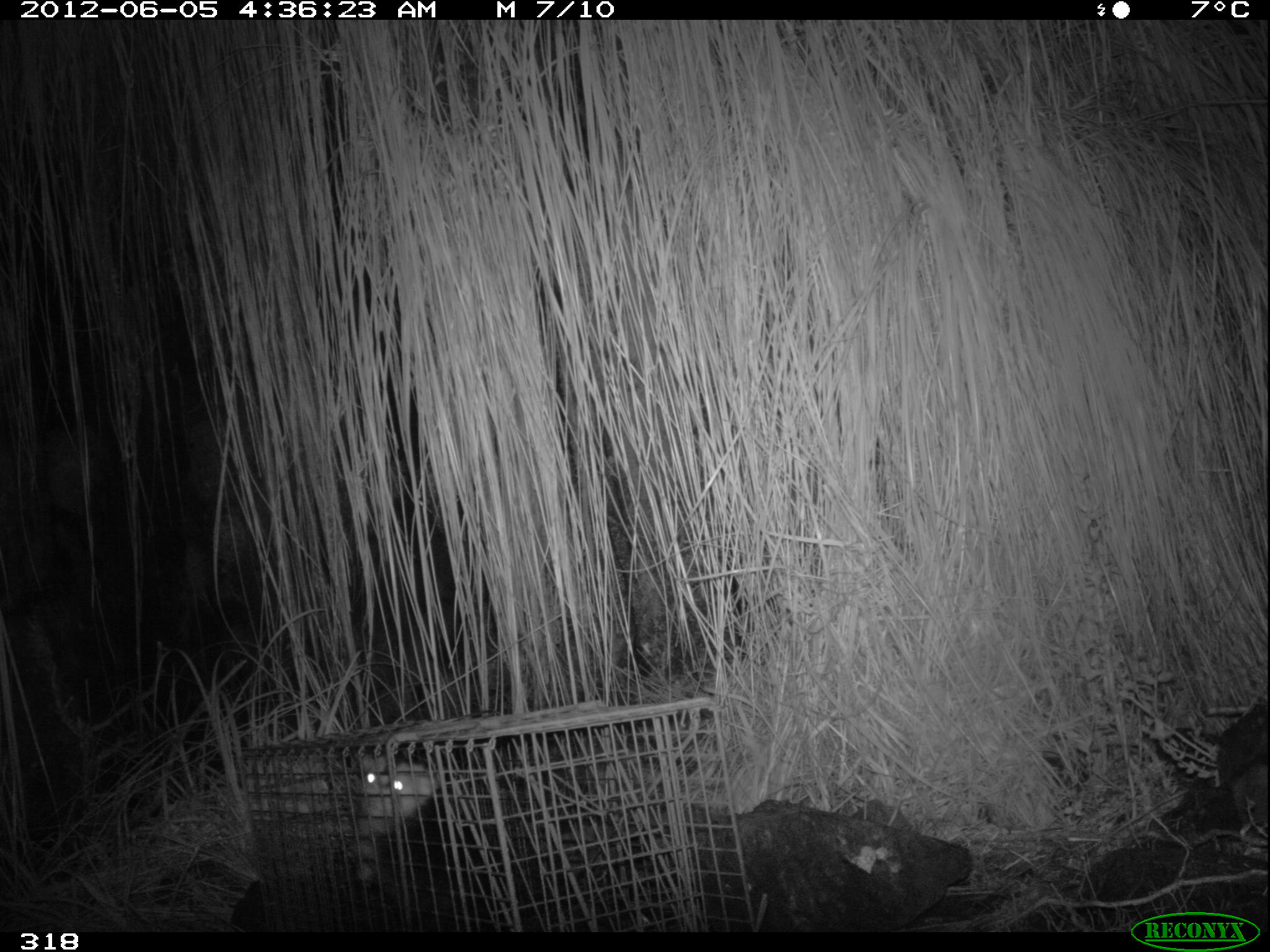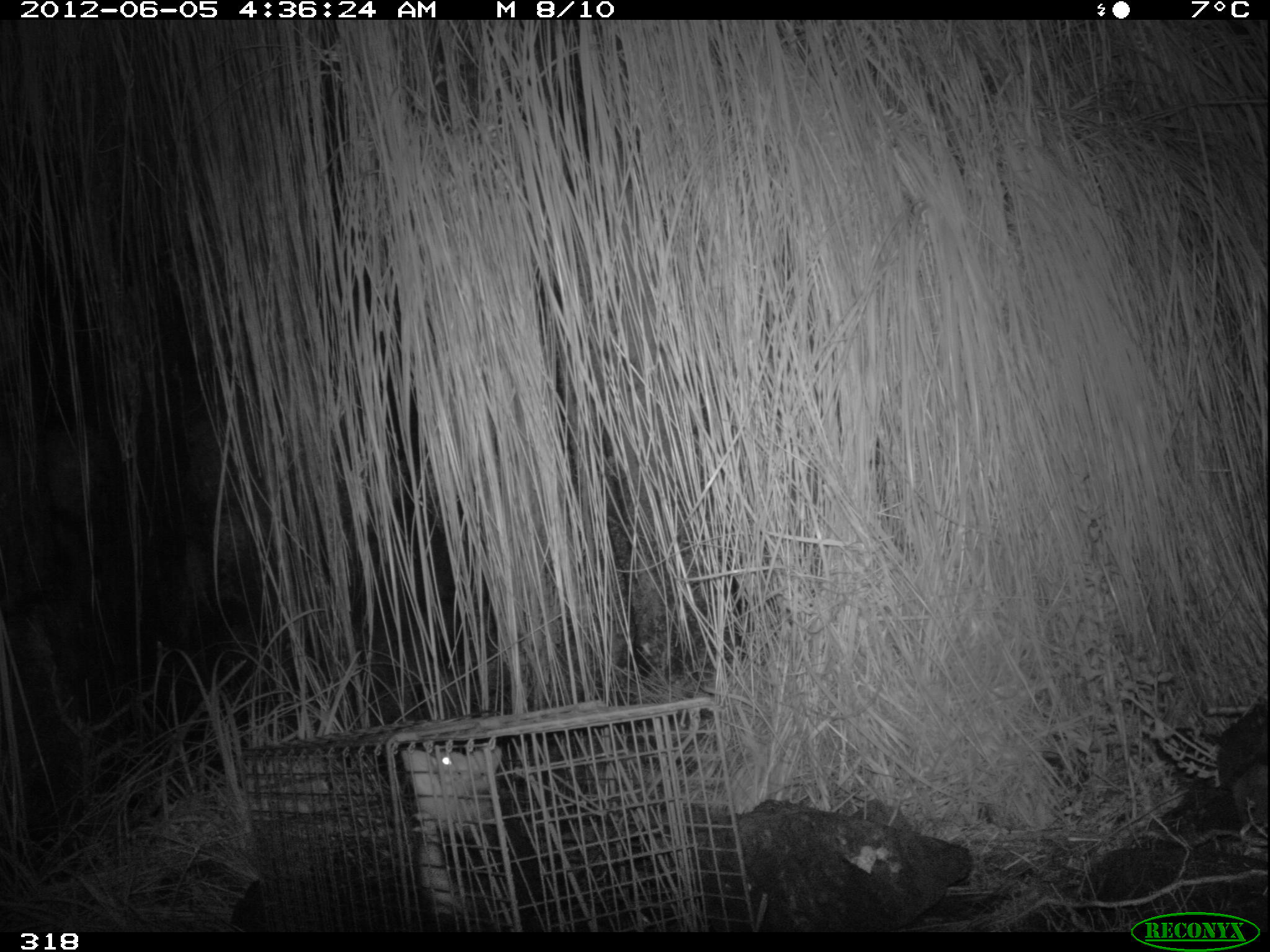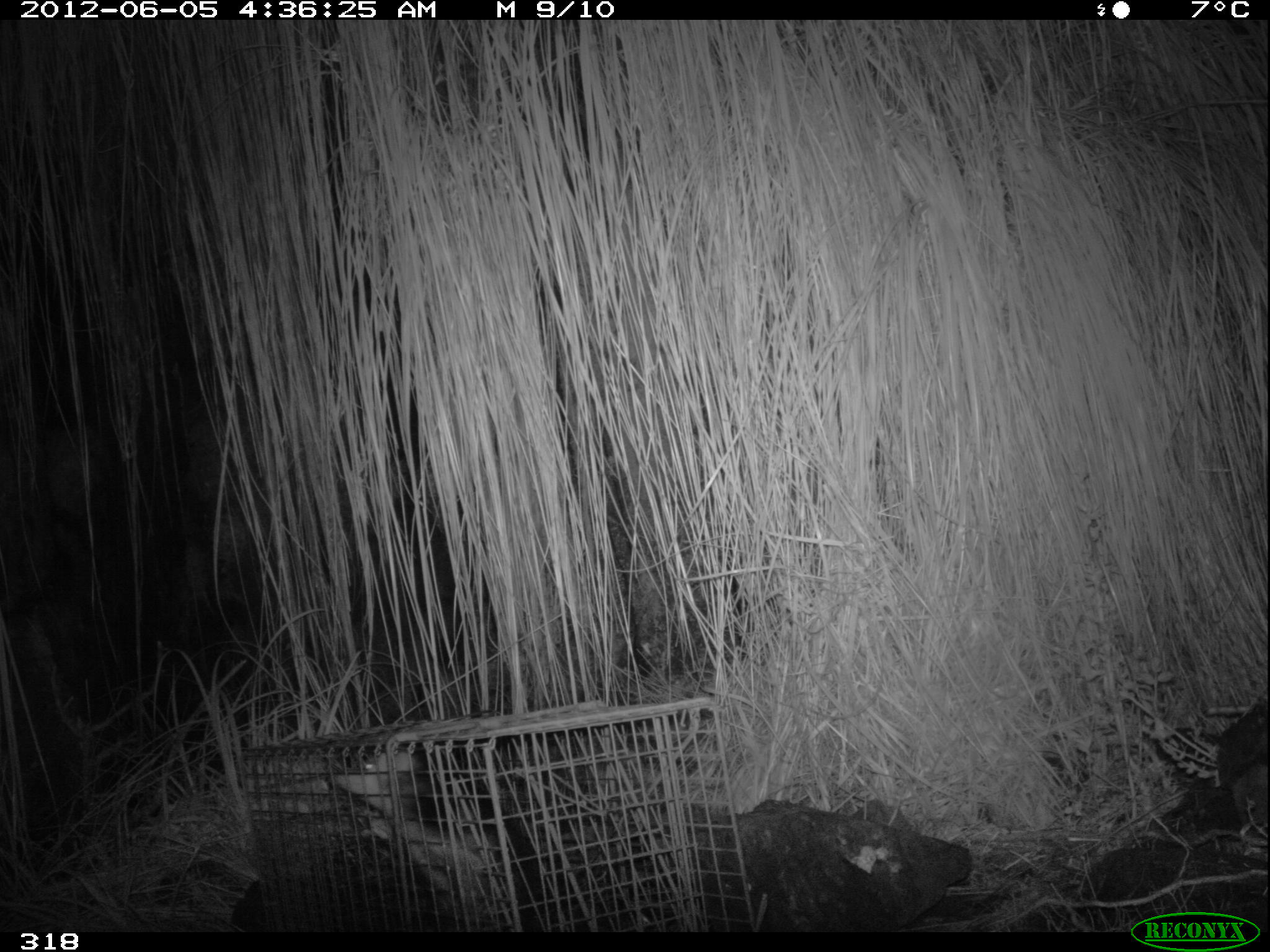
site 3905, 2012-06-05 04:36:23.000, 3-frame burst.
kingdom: Animalia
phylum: Chordata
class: Mammalia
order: Didelphimorphia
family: Didelphidae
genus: Didelphis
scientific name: Didelphis pernigra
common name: andean white-eared opossum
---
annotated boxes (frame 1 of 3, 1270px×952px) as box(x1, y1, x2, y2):
didelphis pernigra: box(229, 753, 440, 932)